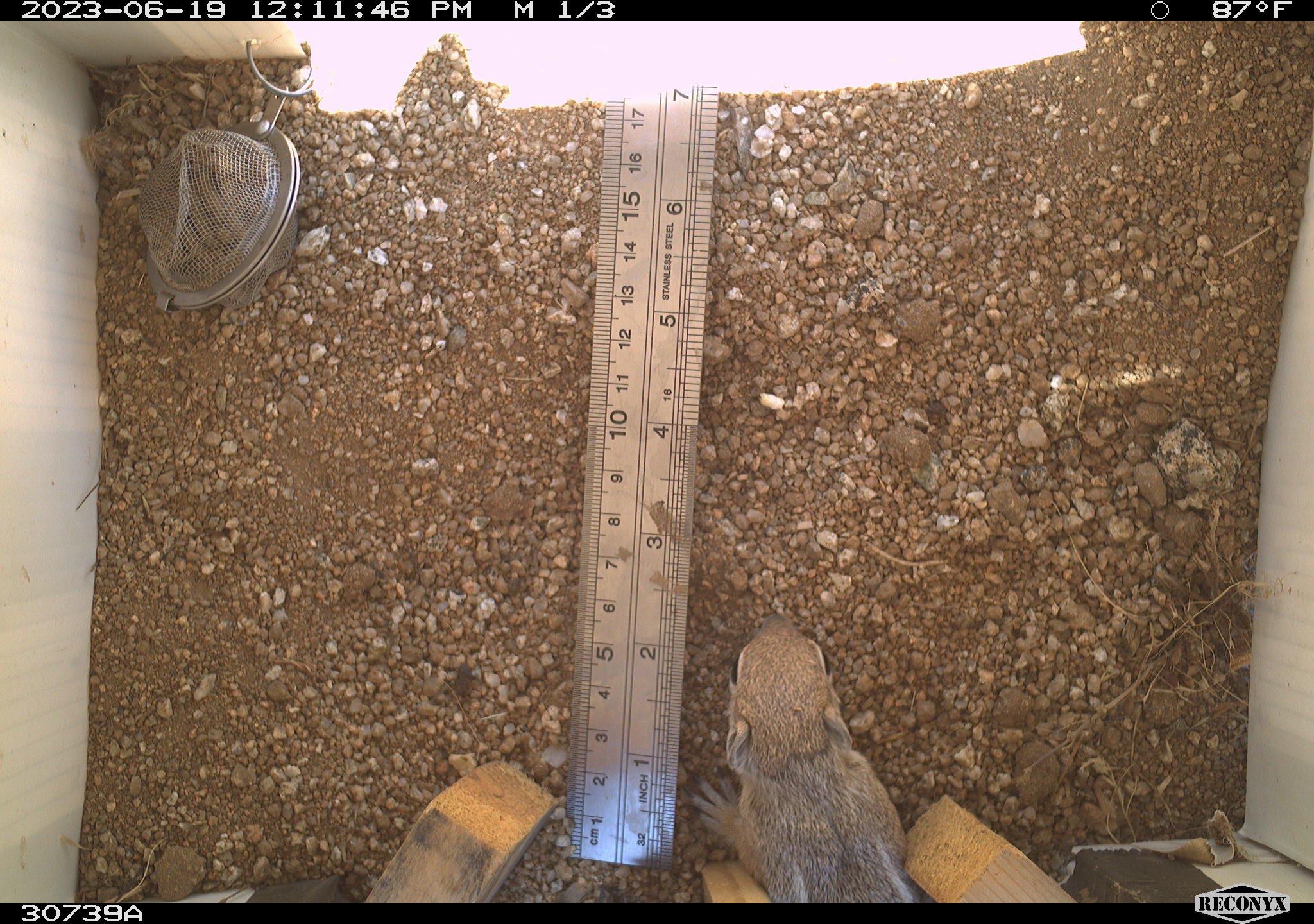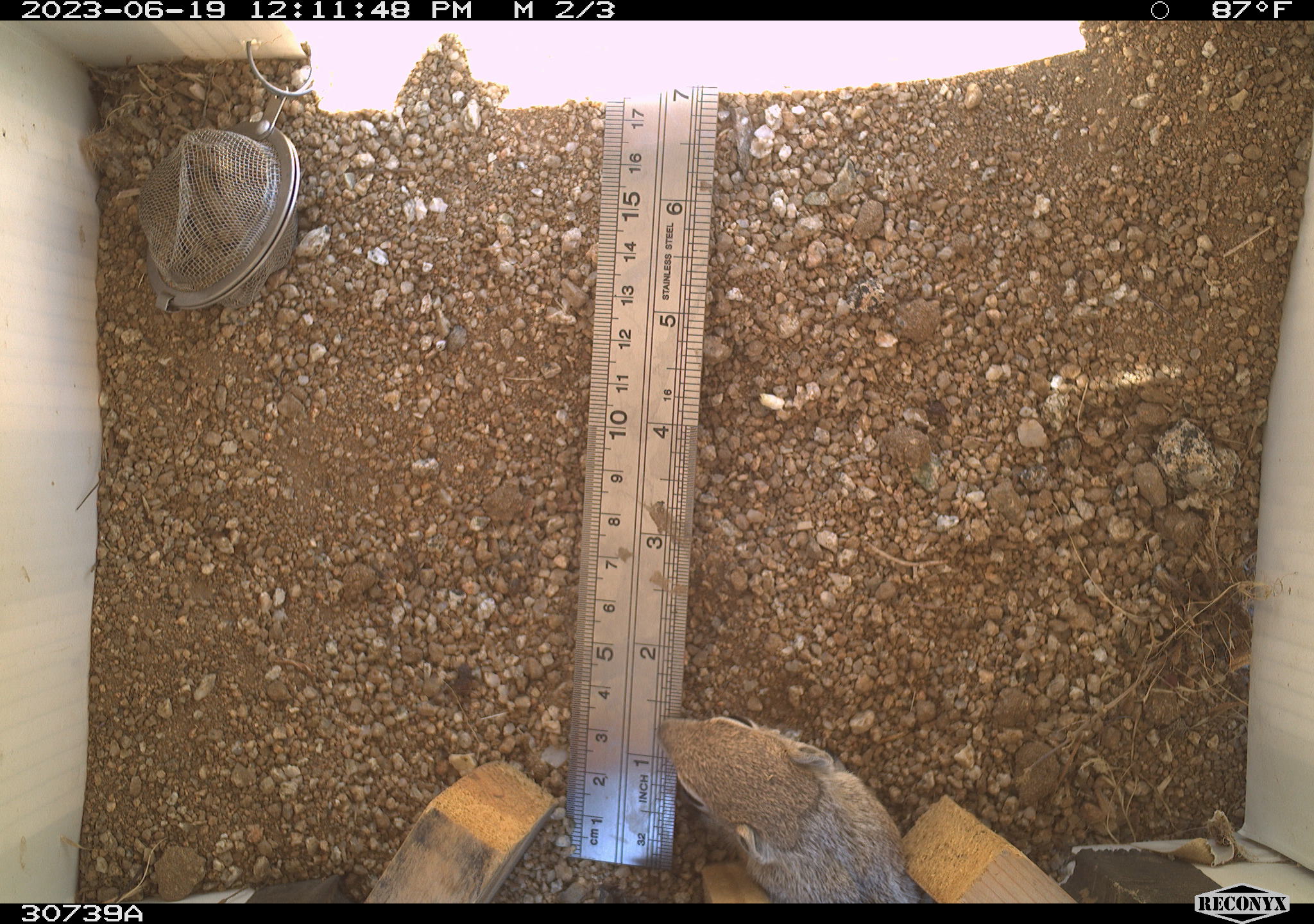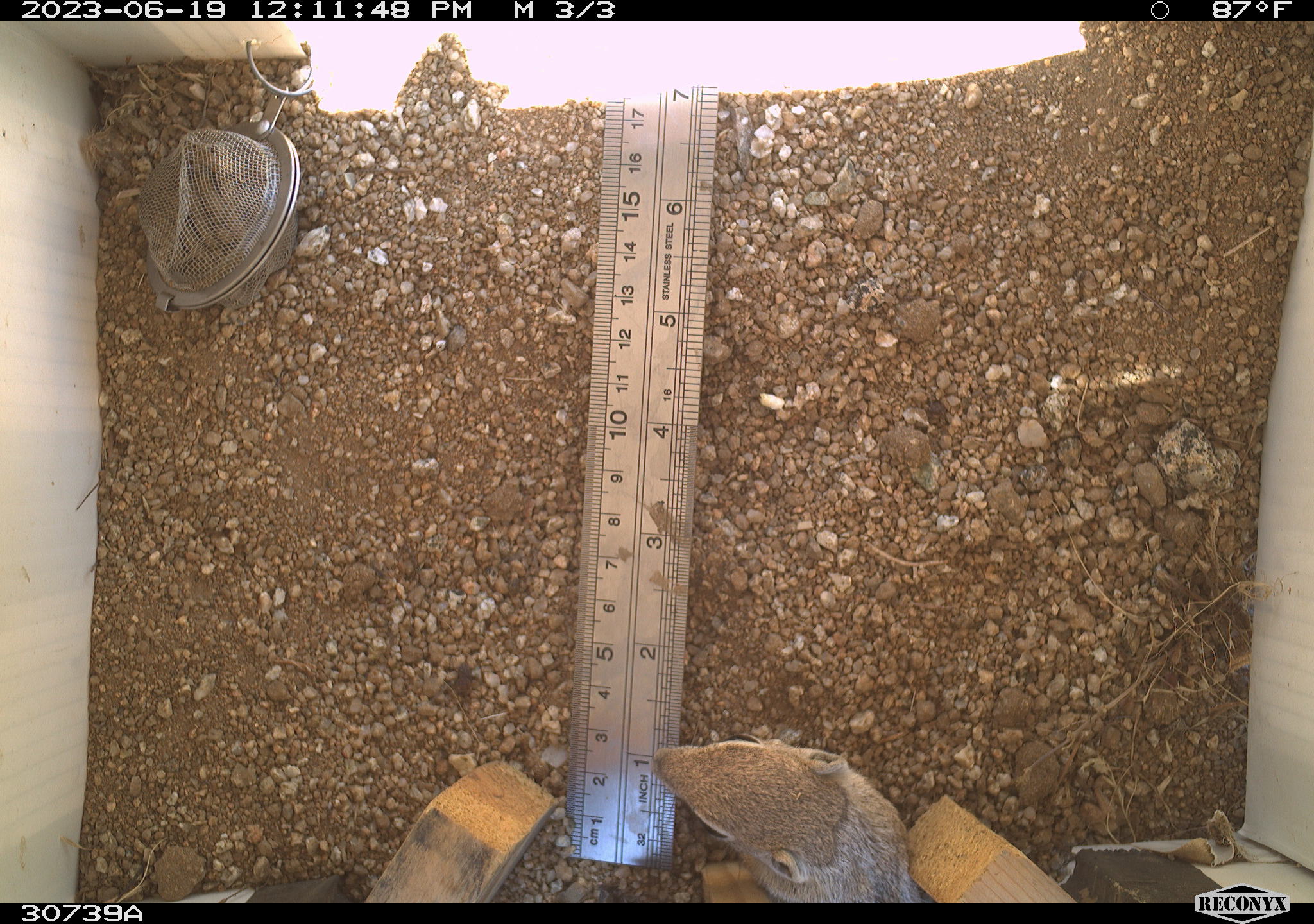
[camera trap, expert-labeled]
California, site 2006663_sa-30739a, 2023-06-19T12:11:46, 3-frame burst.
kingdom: Animalia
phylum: Chordata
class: Mammalia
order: Rodentia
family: Sciuridae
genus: Ammospermophilus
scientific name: Ammospermophilus leucurus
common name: white-tailed antelope squirrel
White-tailed antelope squirrel (Ammospermophilus leucurus).